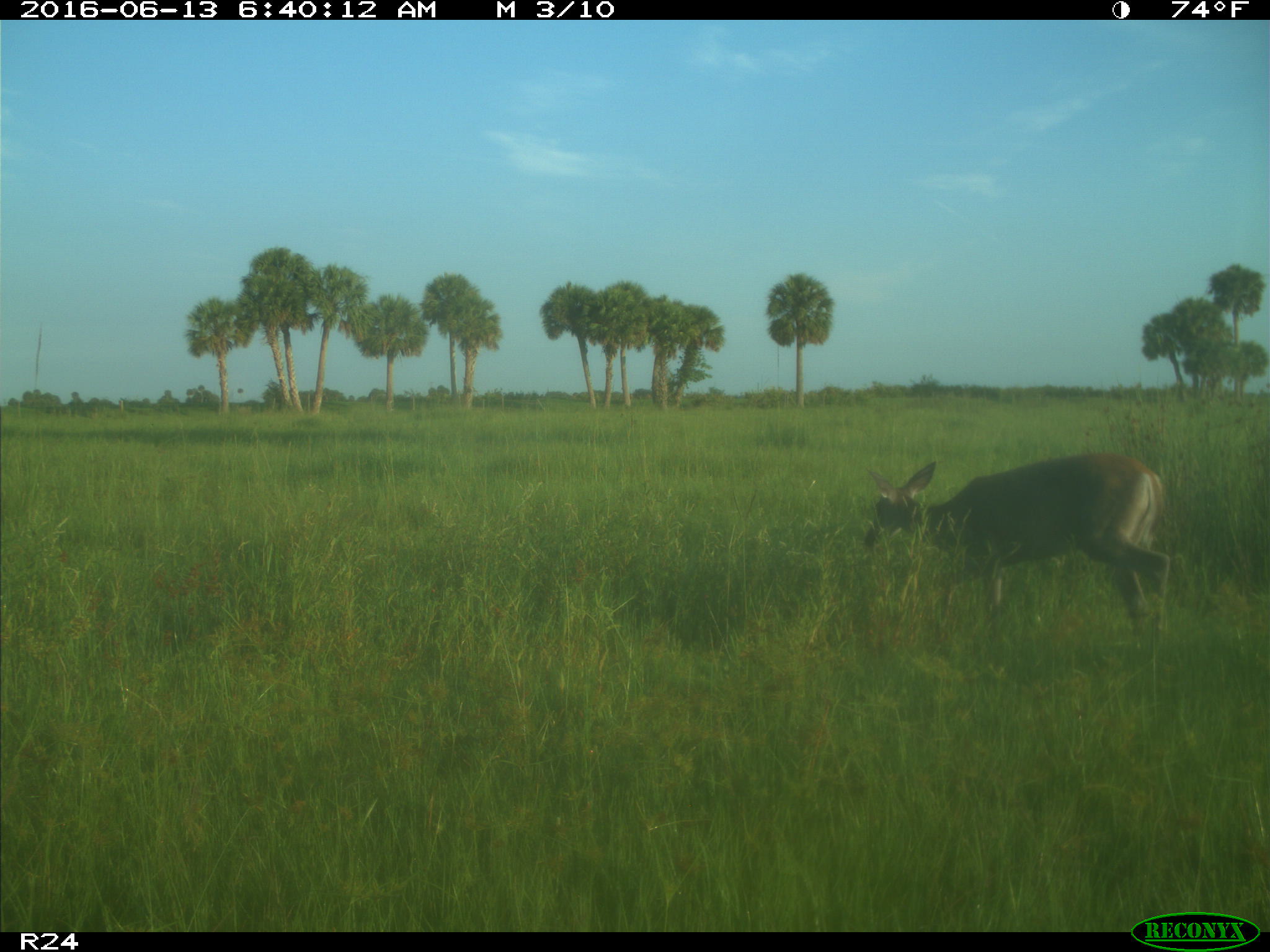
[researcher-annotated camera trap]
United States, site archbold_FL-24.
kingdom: Animalia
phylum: Chordata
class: Mammalia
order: Artiodactyla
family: Cervidae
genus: Odocoileus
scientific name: Odocoileus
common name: deer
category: unidentified deer